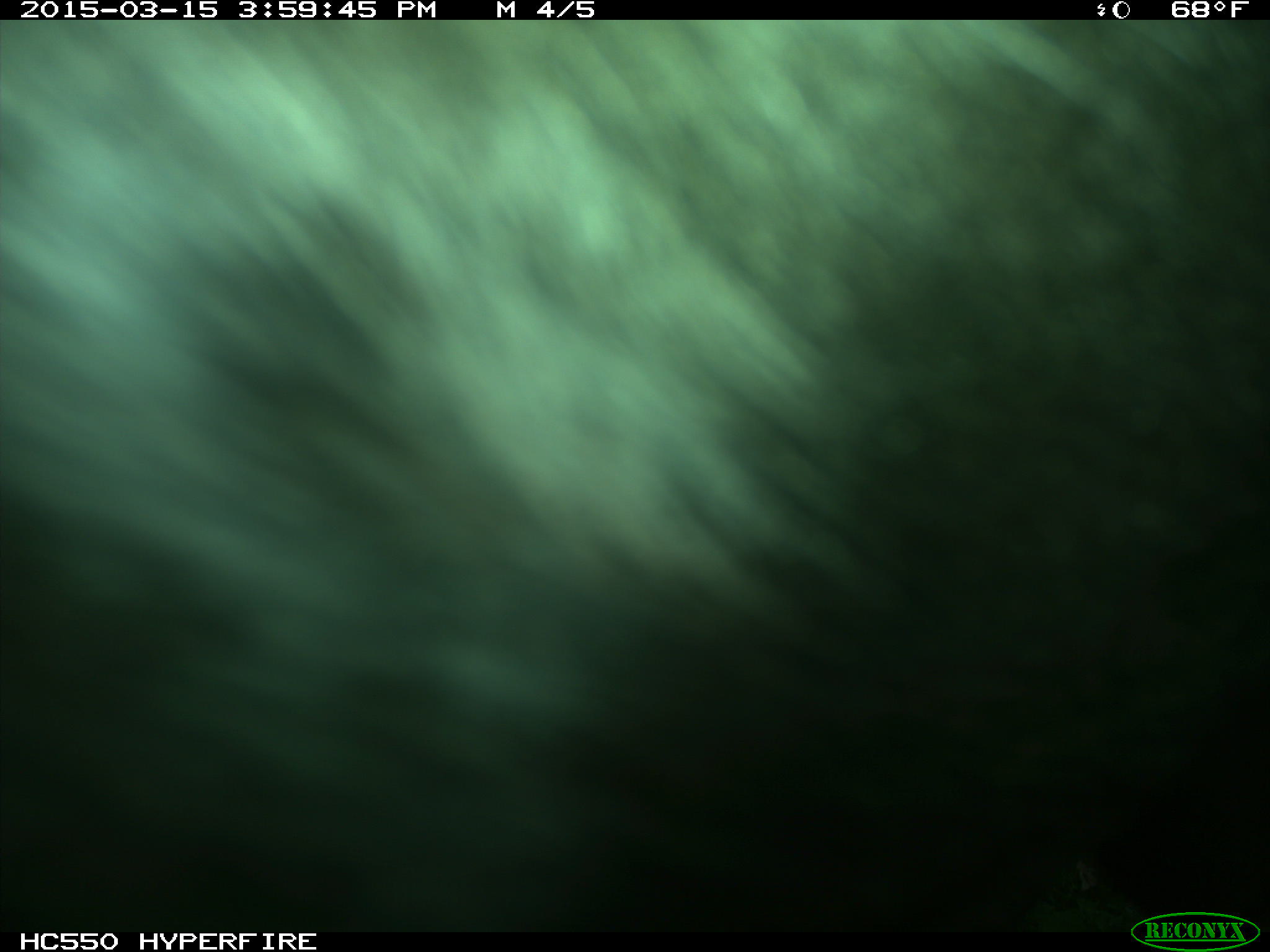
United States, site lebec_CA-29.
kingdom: Animalia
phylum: Chordata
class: Mammalia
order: Artiodactyla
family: Bovidae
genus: Bos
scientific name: Bos taurus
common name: domestic cow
Bos taurus (domestic cow).